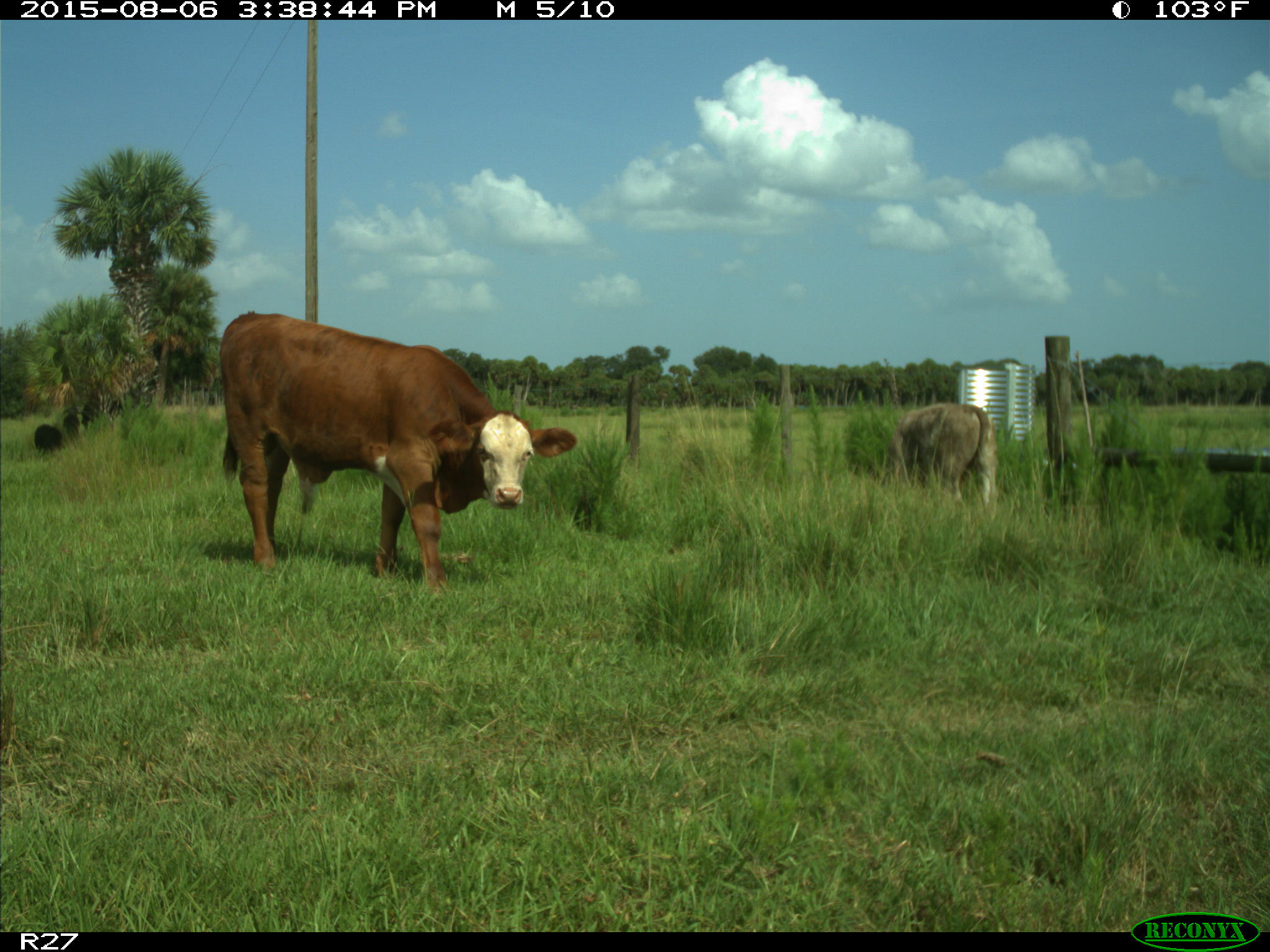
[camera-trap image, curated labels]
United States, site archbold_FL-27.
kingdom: Animalia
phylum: Chordata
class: Mammalia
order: Artiodactyla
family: Bovidae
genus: Bos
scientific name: Bos taurus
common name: domestic cow